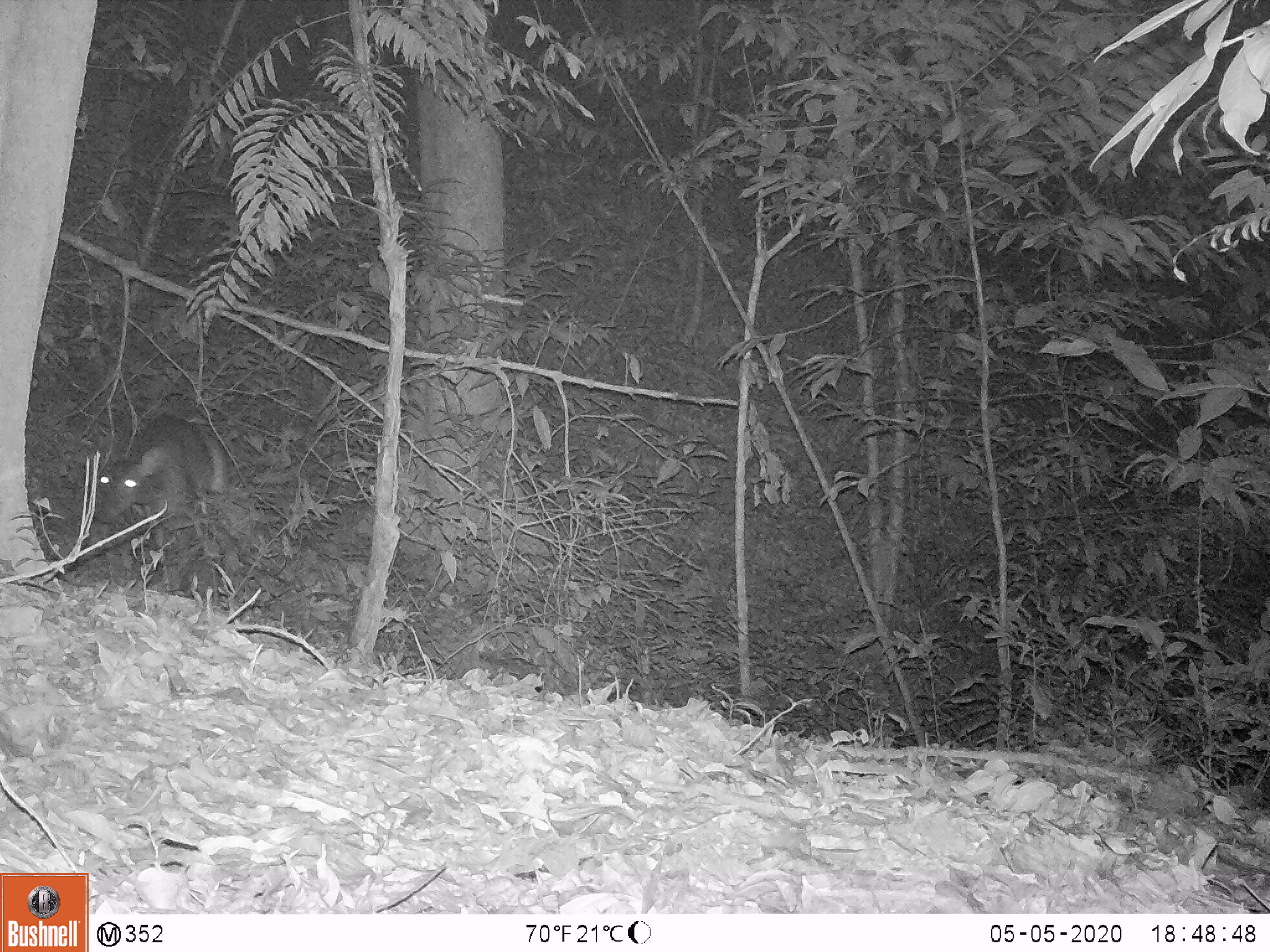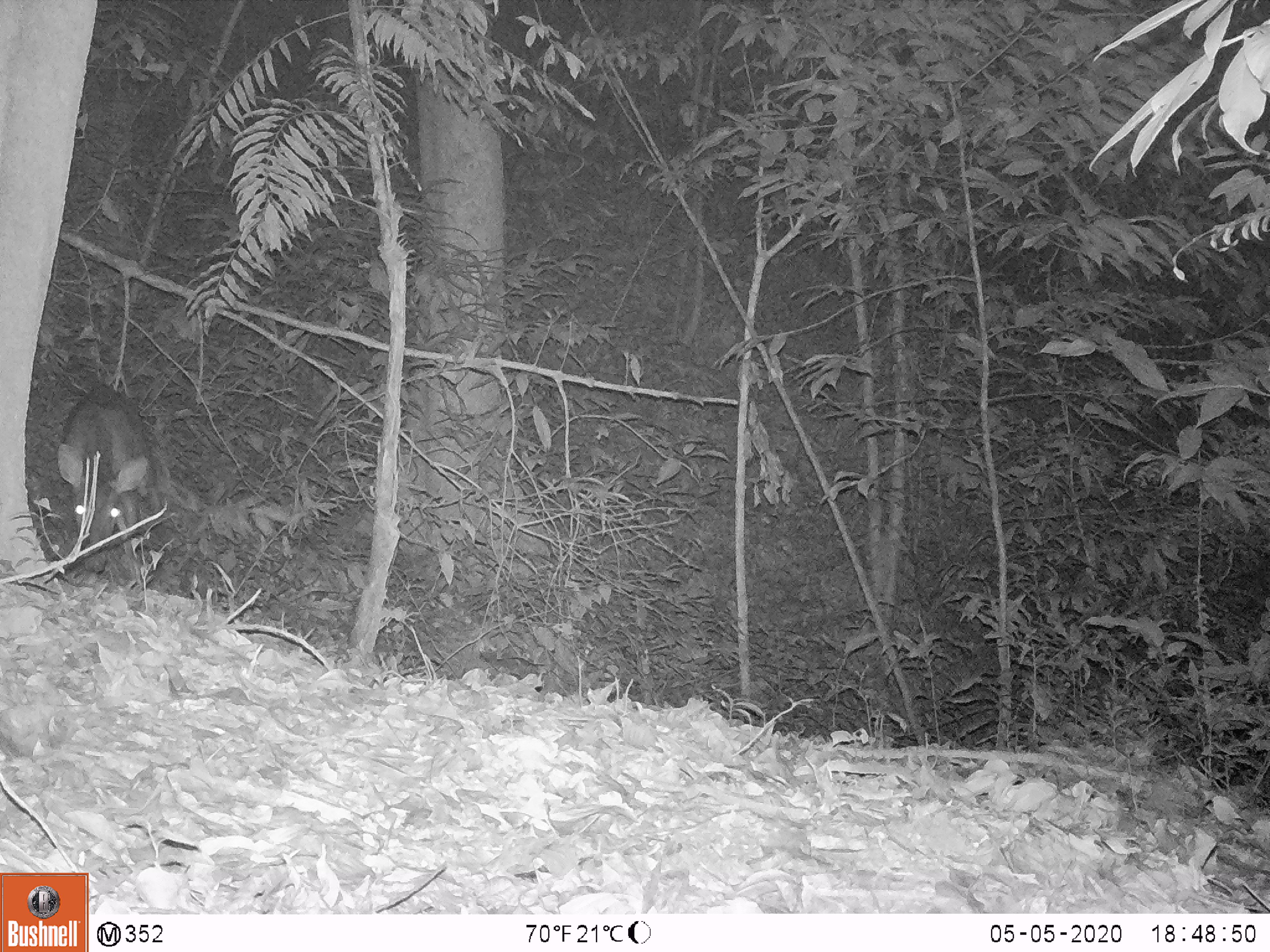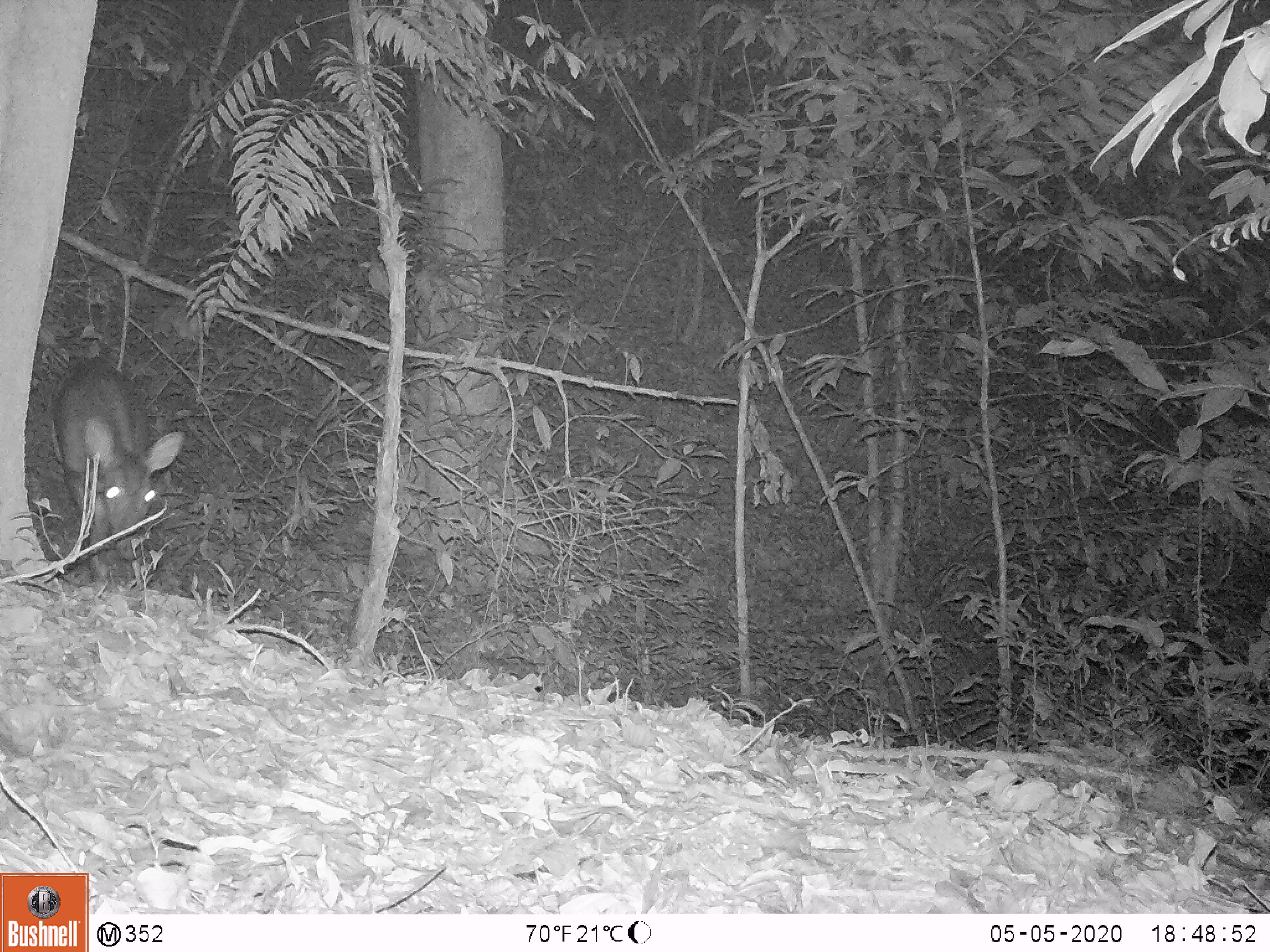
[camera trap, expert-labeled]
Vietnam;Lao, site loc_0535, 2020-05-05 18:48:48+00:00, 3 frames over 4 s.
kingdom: Animalia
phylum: Chordata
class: Mammalia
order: Artiodactyla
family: Cervidae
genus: Muntiacus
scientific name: Muntiacus vuquangensis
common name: large-antlered muntjac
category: large antlered muntjac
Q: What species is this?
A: Large antlered muntjac (large-antlered muntjac) (Muntiacus vuquangensis).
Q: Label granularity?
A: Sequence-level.